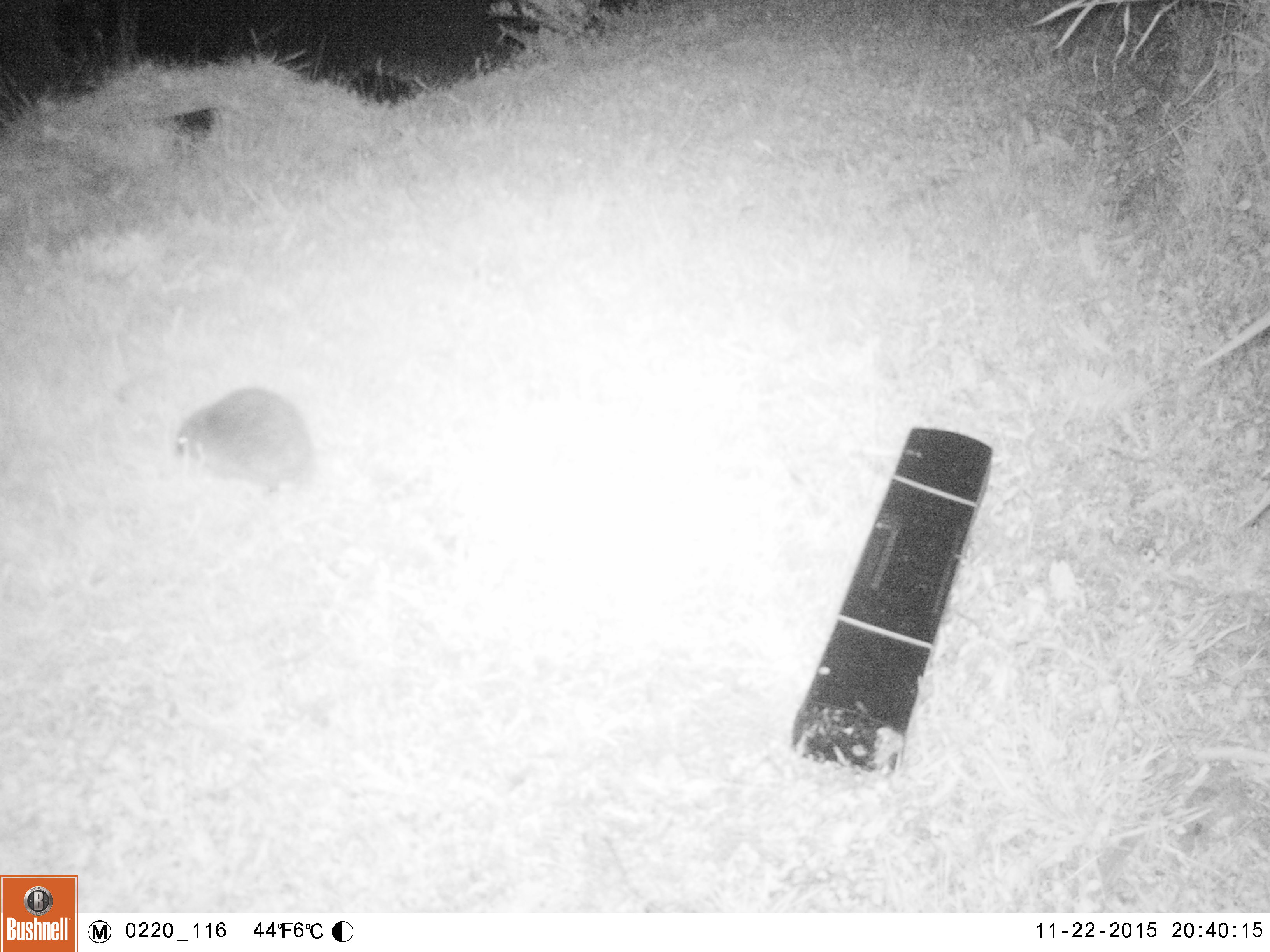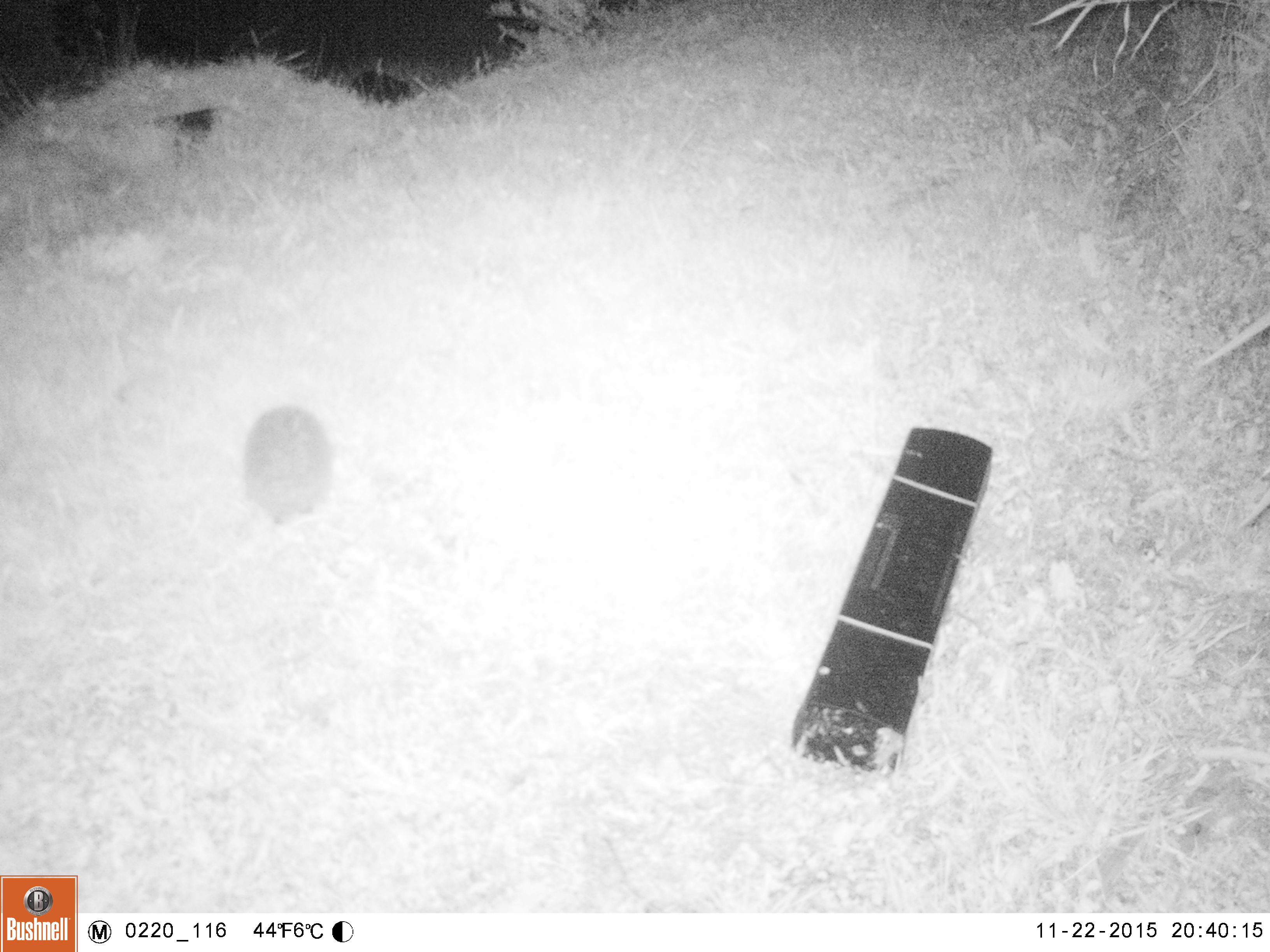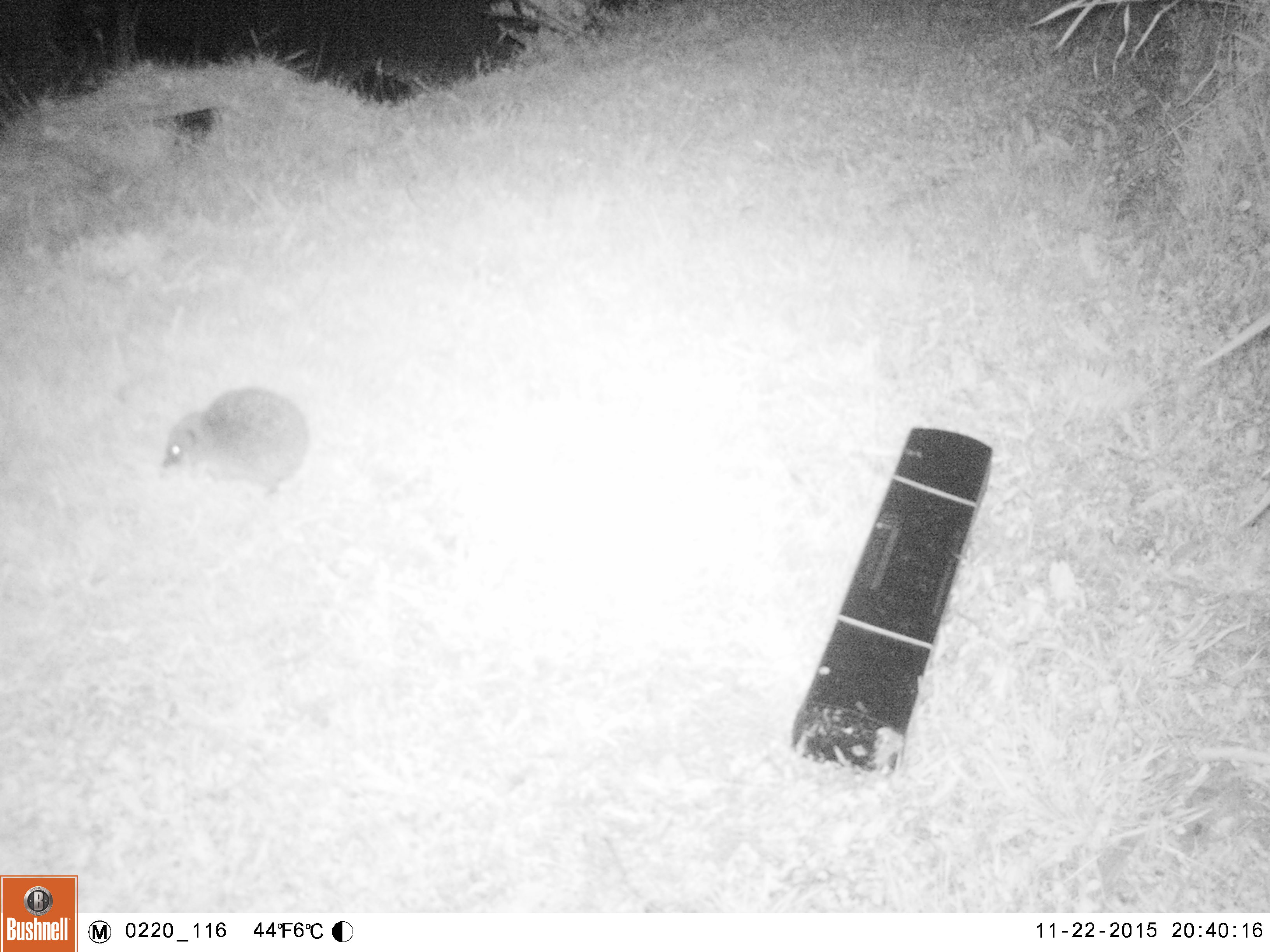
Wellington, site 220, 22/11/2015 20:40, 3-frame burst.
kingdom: Animalia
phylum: Chordata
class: Mammalia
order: Eulipotyphla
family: Erinaceidae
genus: Erinaceus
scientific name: Erinaceus europaeus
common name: hedgehog